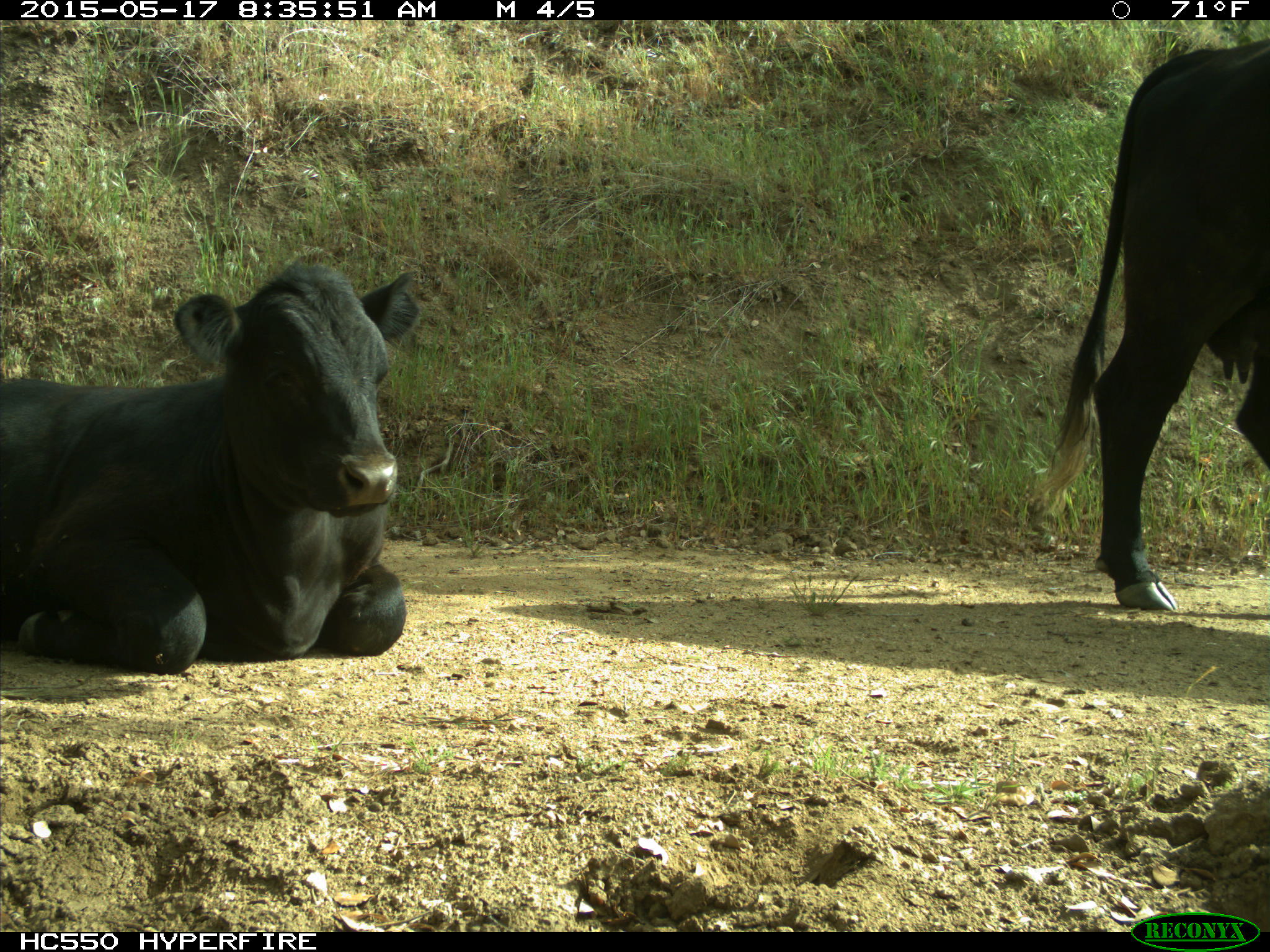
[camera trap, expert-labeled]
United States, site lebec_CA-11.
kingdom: Animalia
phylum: Chordata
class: Mammalia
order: Artiodactyla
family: Bovidae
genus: Bos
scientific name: Bos taurus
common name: domestic cow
Bos taurus (domestic cow).